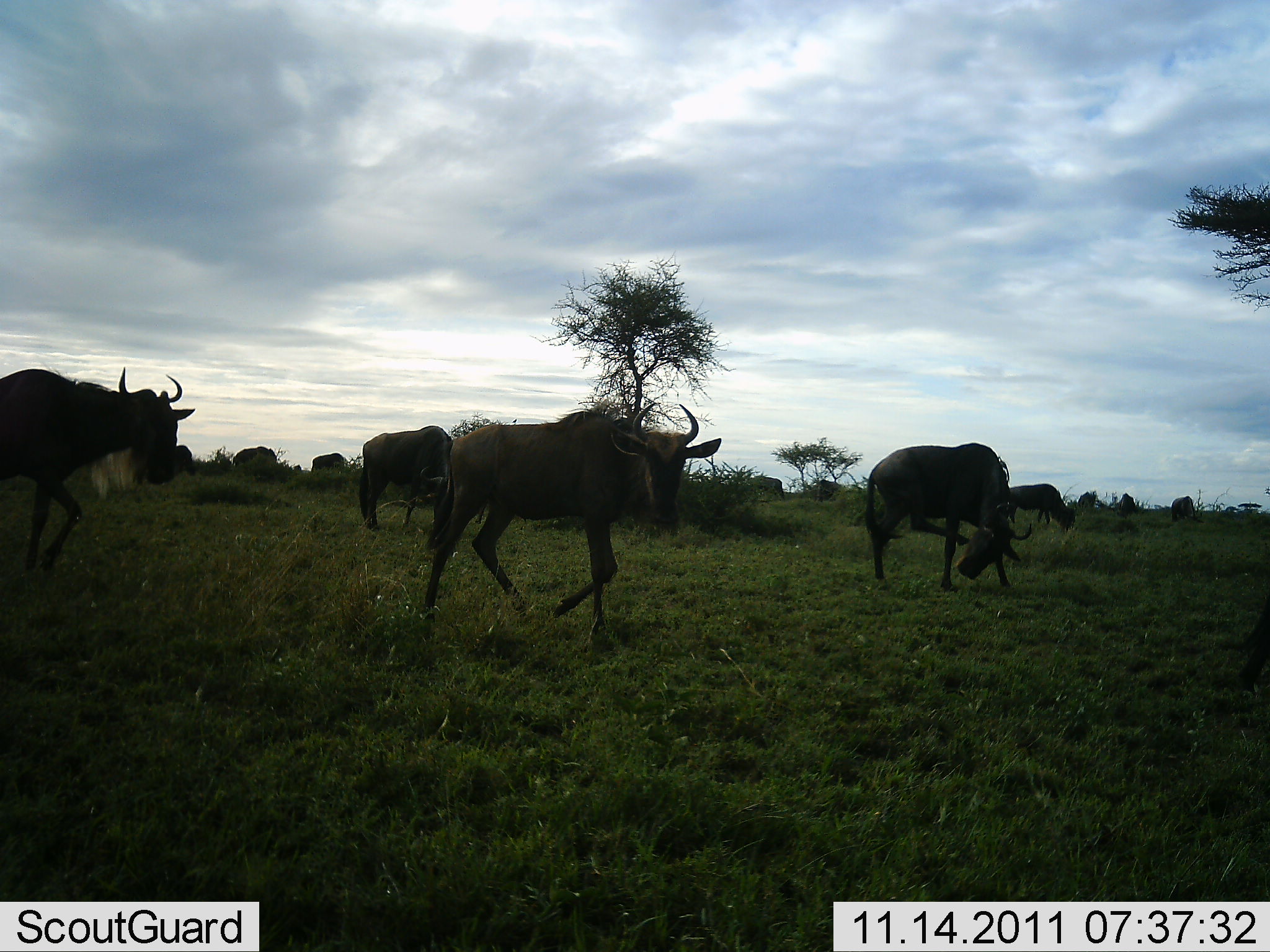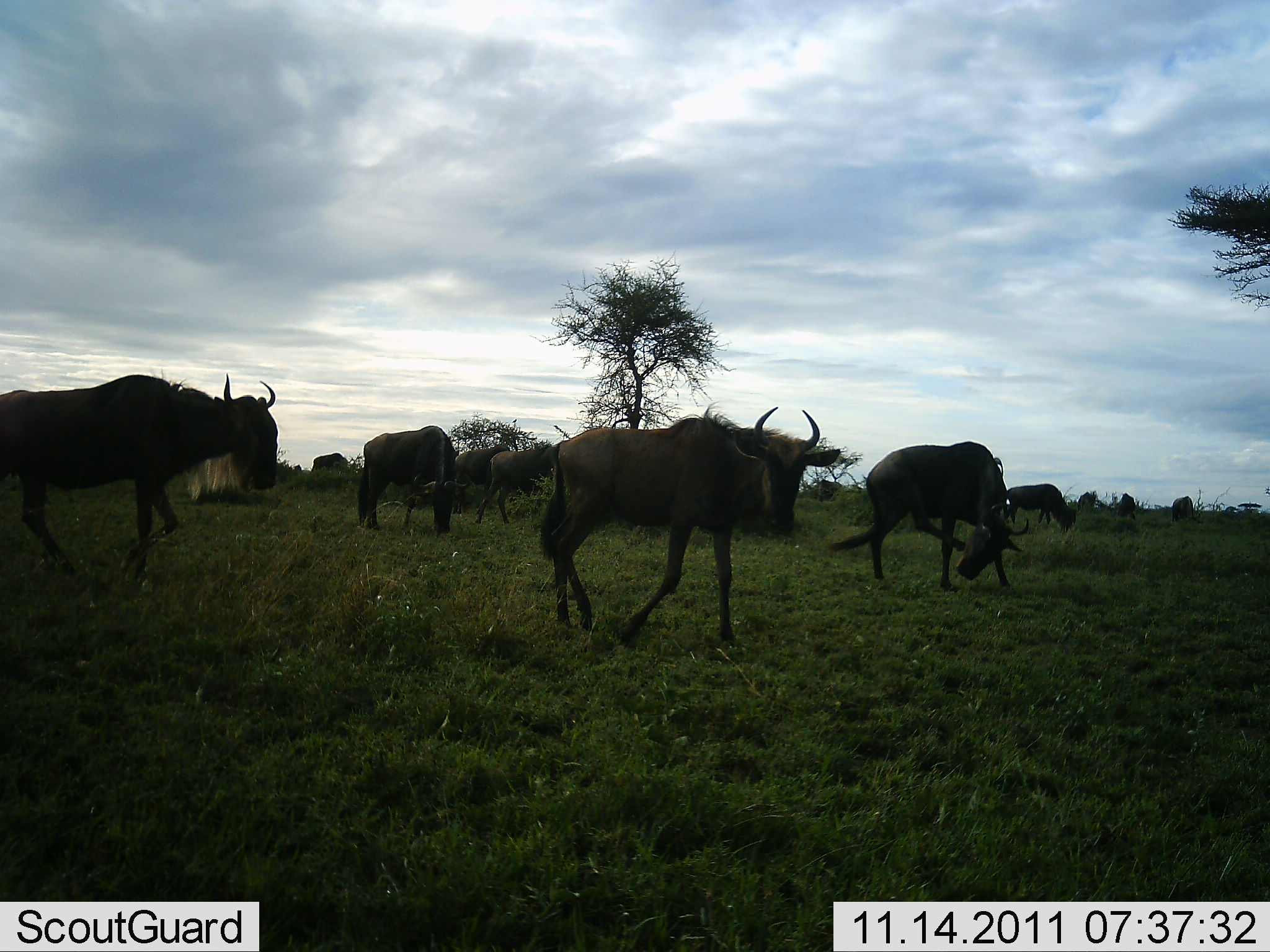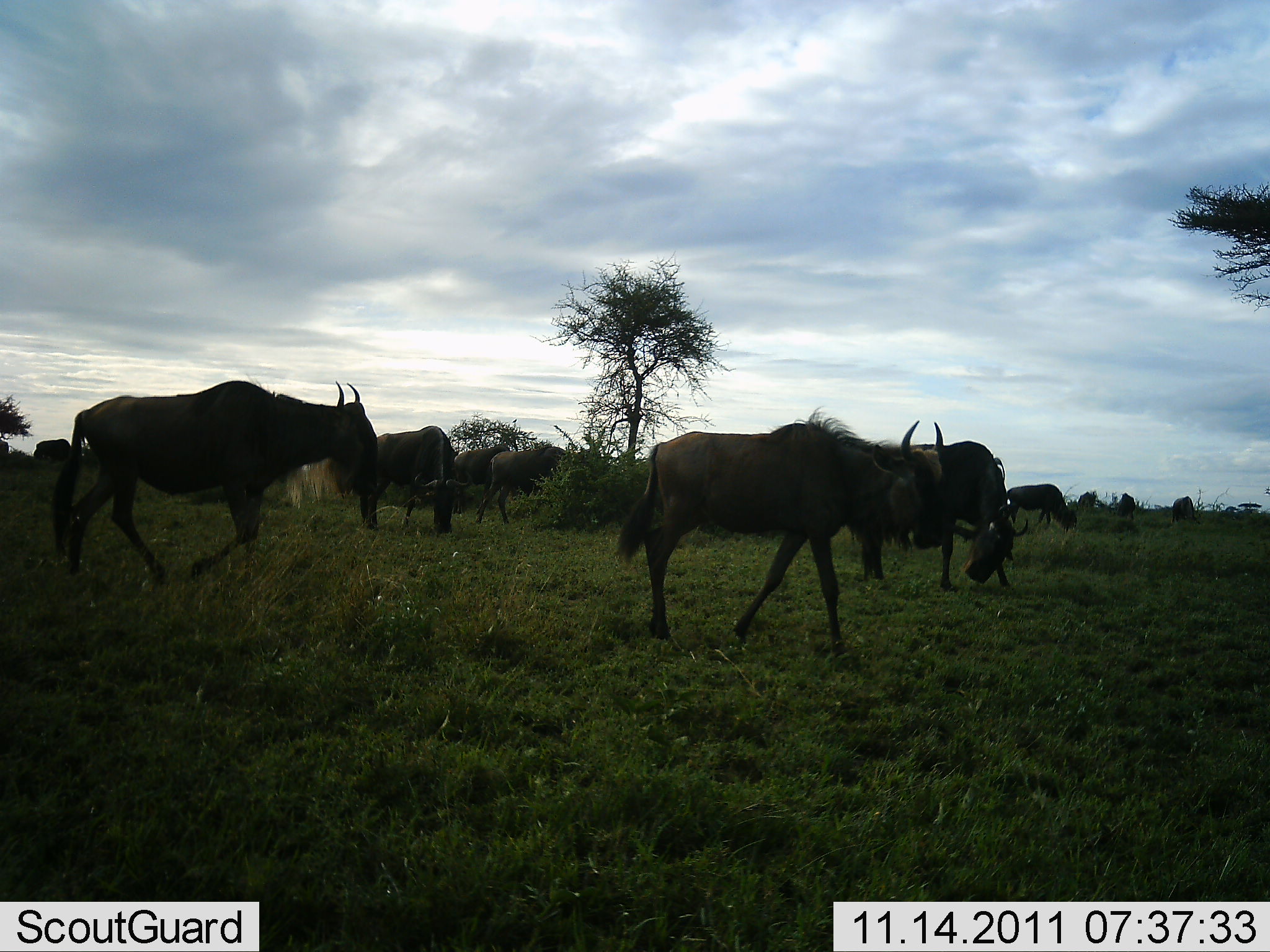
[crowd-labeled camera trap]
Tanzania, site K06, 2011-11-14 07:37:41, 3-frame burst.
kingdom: Animalia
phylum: Chordata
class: Mammalia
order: Artiodactyla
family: Bovidae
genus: Connochaetes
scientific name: Connochaetes taurinus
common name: blue wildebeest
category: wildebeest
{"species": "wildebeest (blue wildebeest) (Connochaetes taurinus)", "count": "9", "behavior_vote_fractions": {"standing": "53%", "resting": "0%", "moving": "100%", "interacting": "0%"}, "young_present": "0%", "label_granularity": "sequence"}